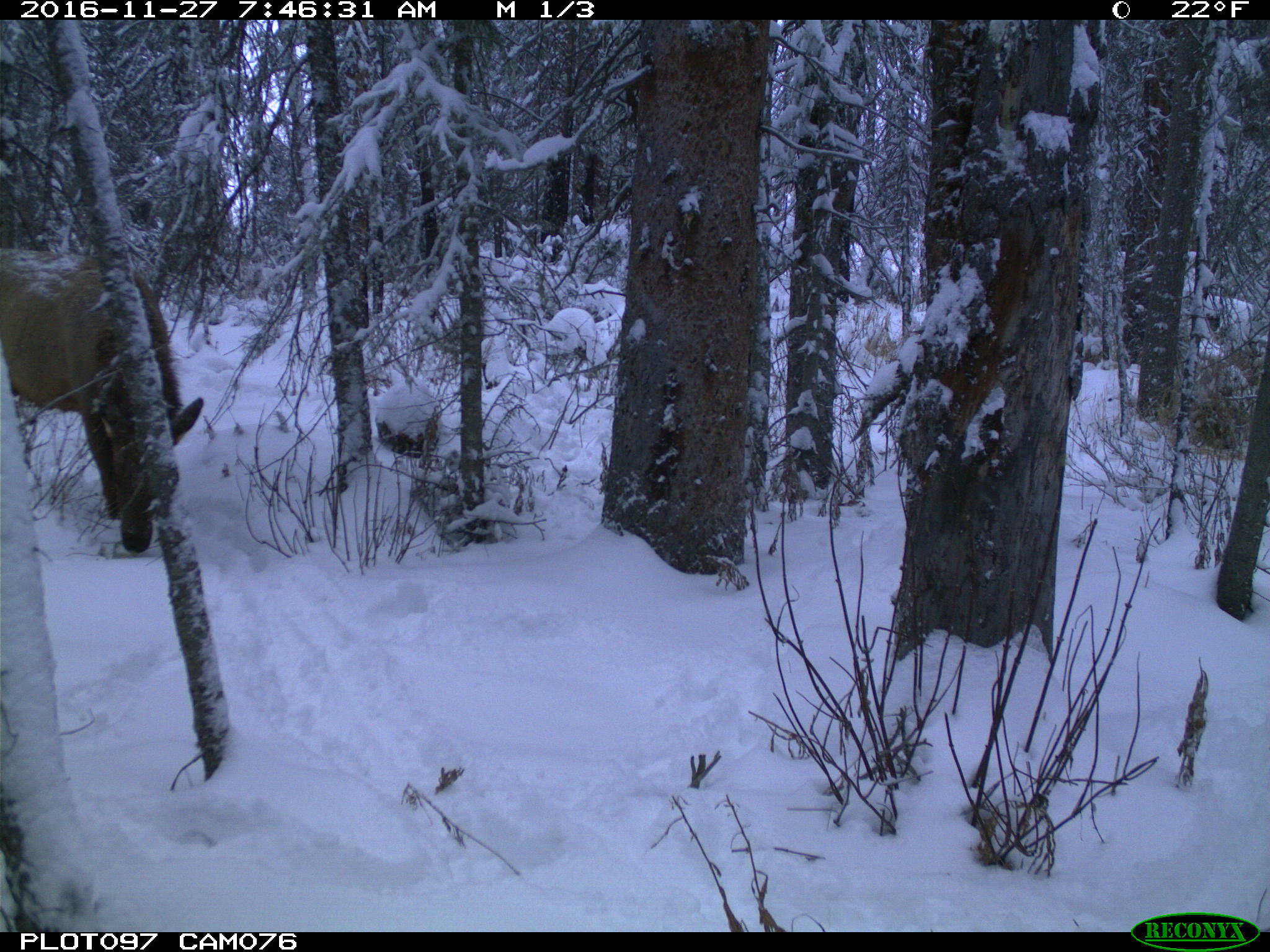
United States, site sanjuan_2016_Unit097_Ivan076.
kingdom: Animalia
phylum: Chordata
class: Mammalia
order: Artiodactyla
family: Cervidae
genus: Cervus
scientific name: Cervus elaphus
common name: red deer